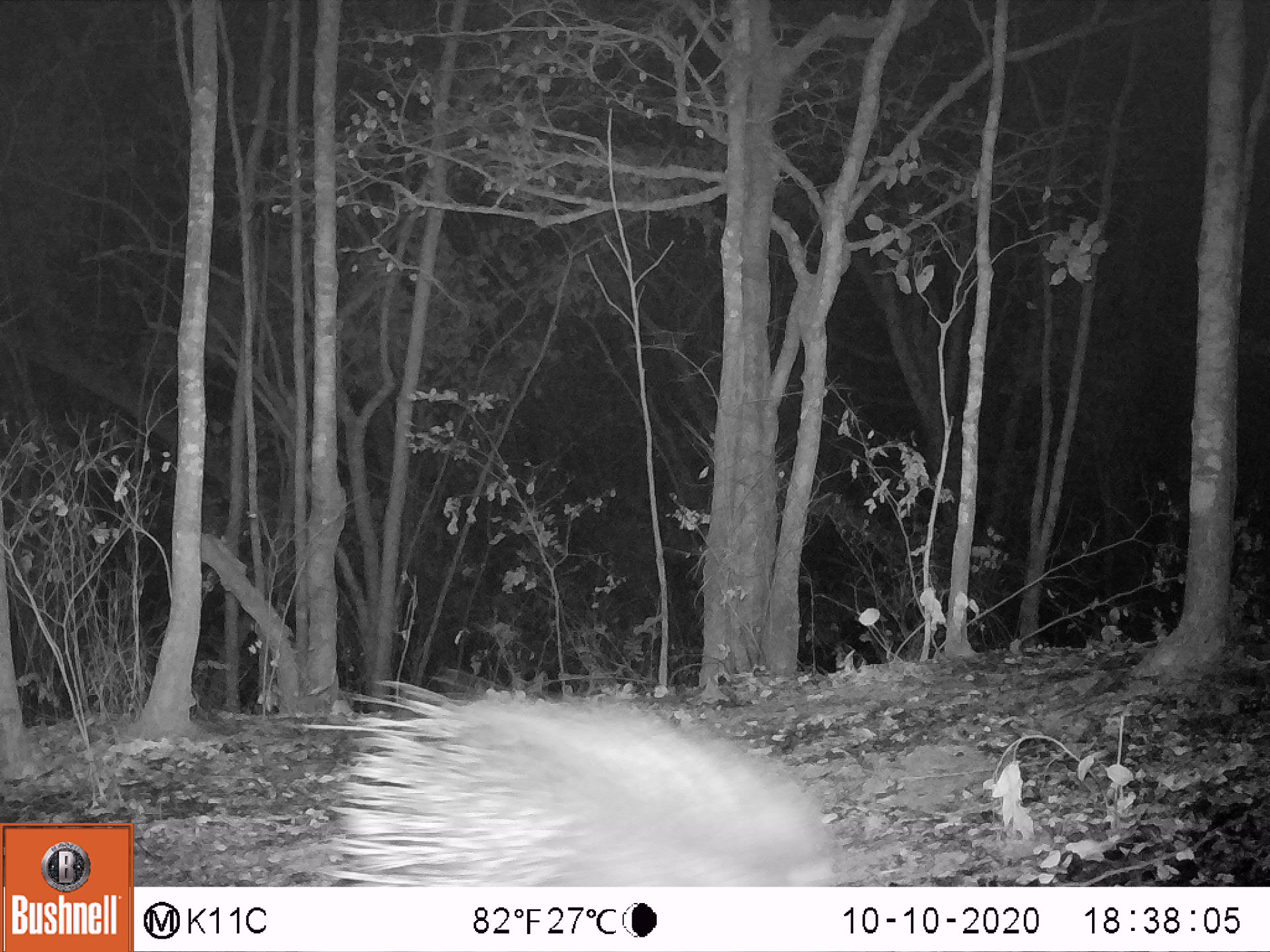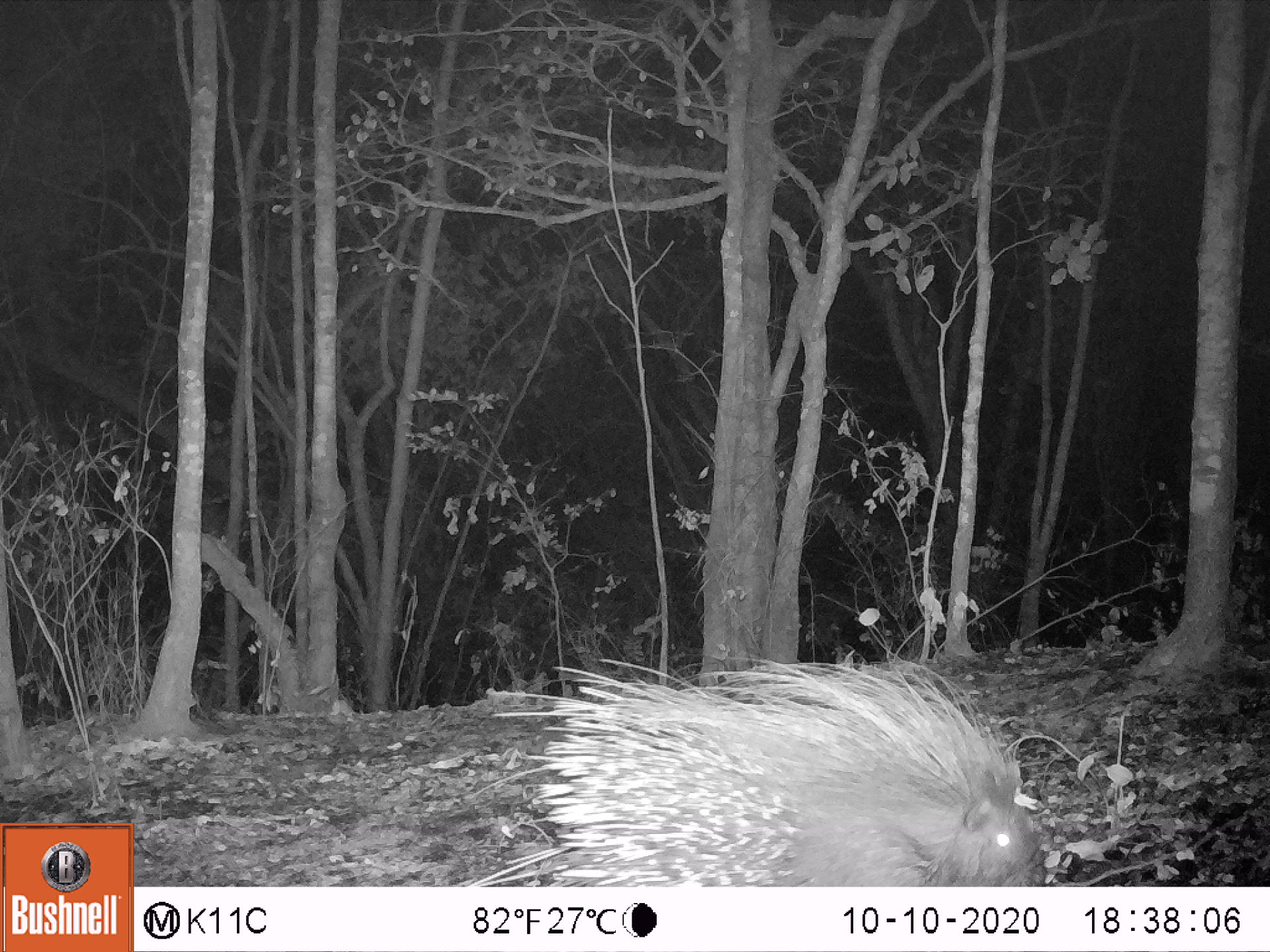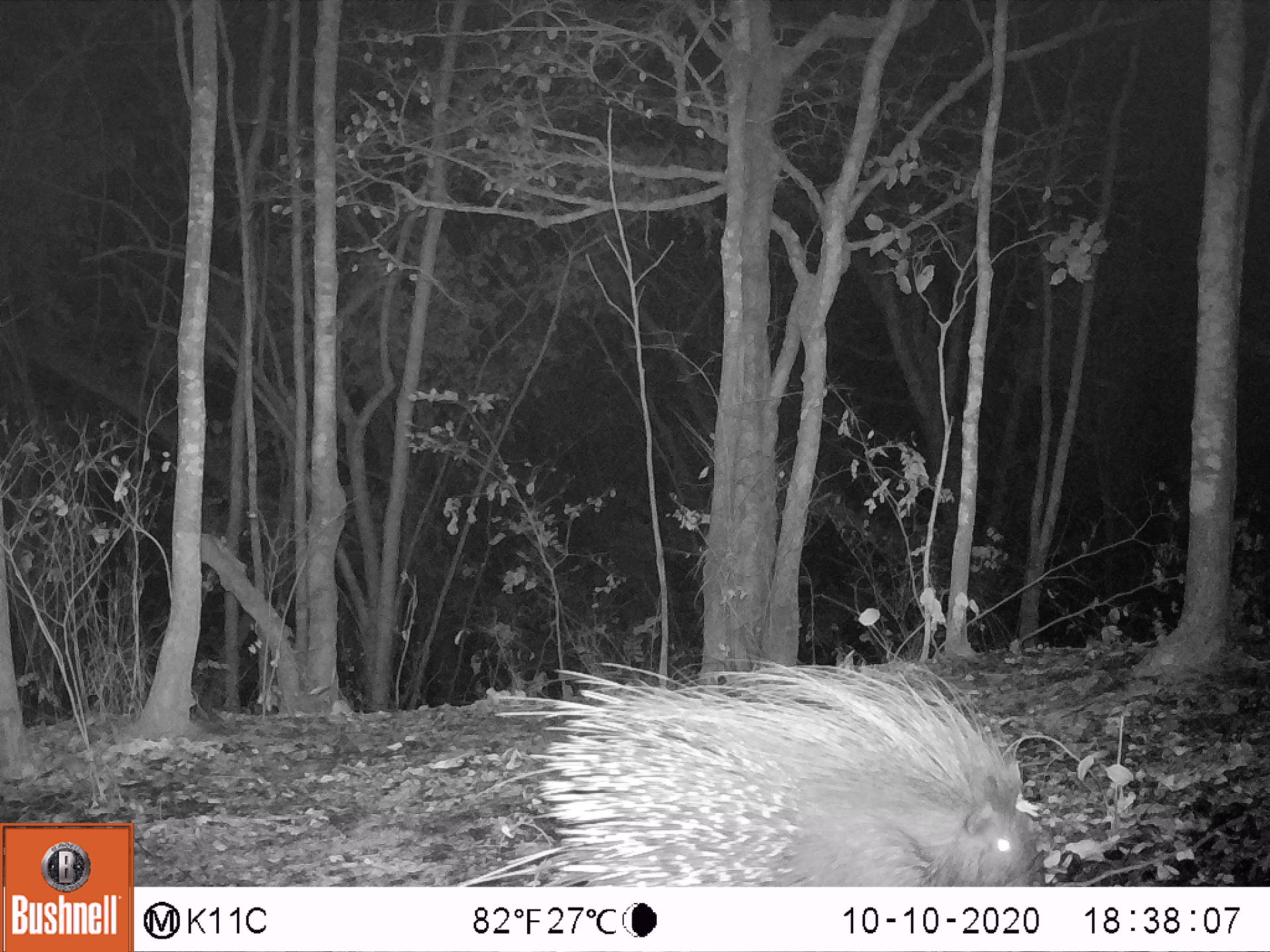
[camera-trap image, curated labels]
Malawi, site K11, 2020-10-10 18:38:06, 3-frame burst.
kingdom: Animalia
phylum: Chordata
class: Mammalia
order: Rodentia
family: Hystricidae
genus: Hystrix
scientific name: Hystrix africaeaustralis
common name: cape porcupine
Cape porcupine (Hystrix africaeaustralis), count 1.